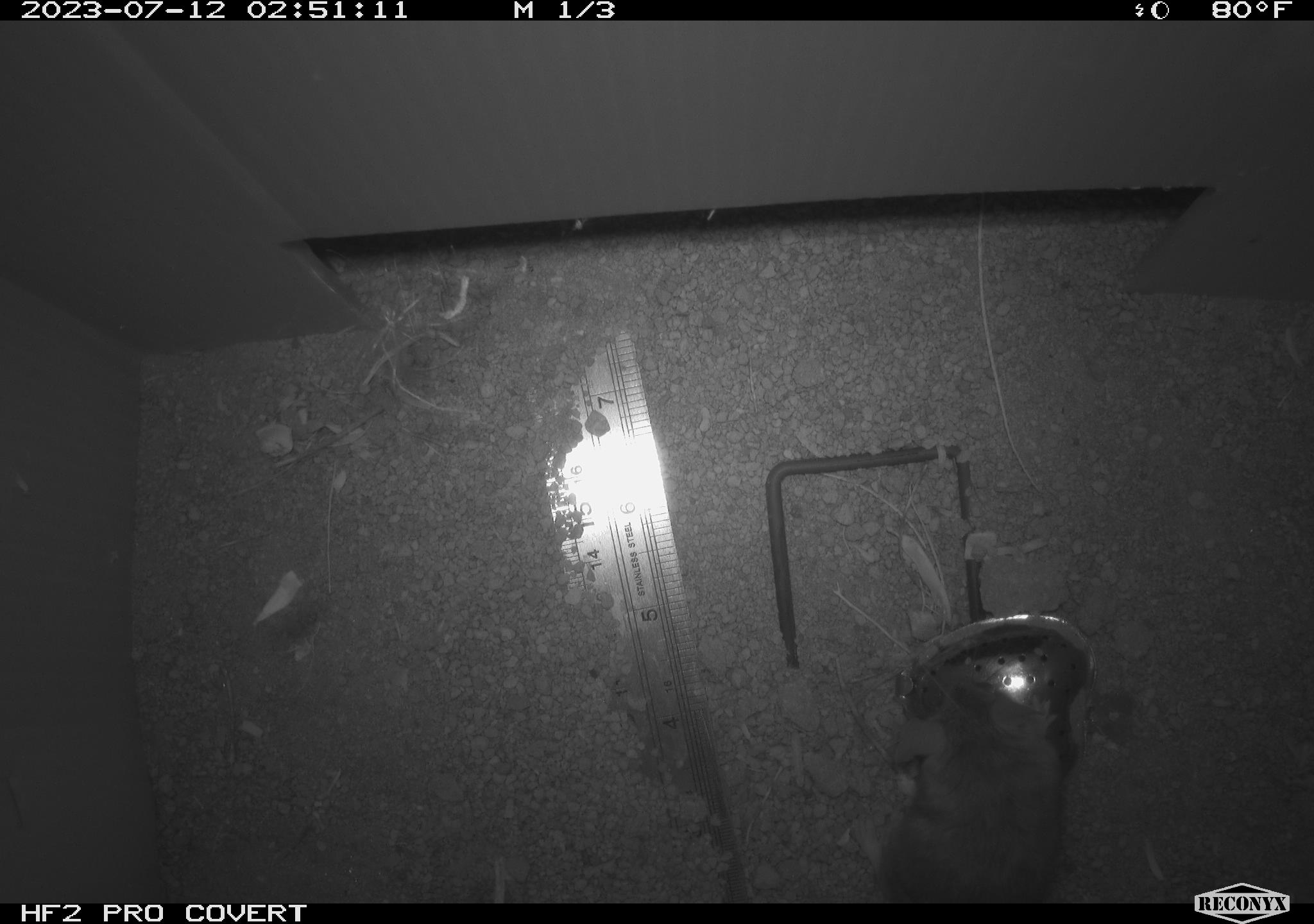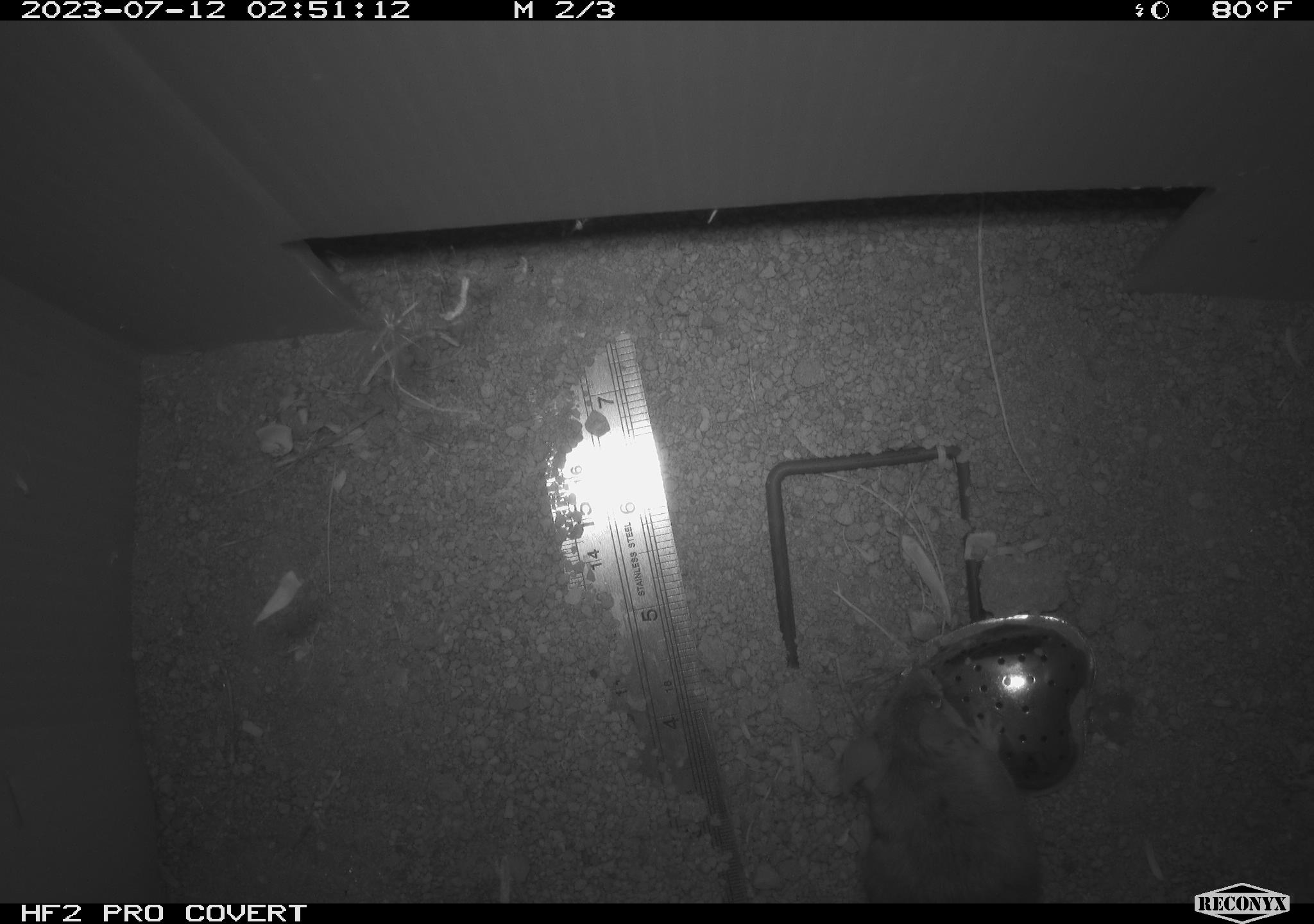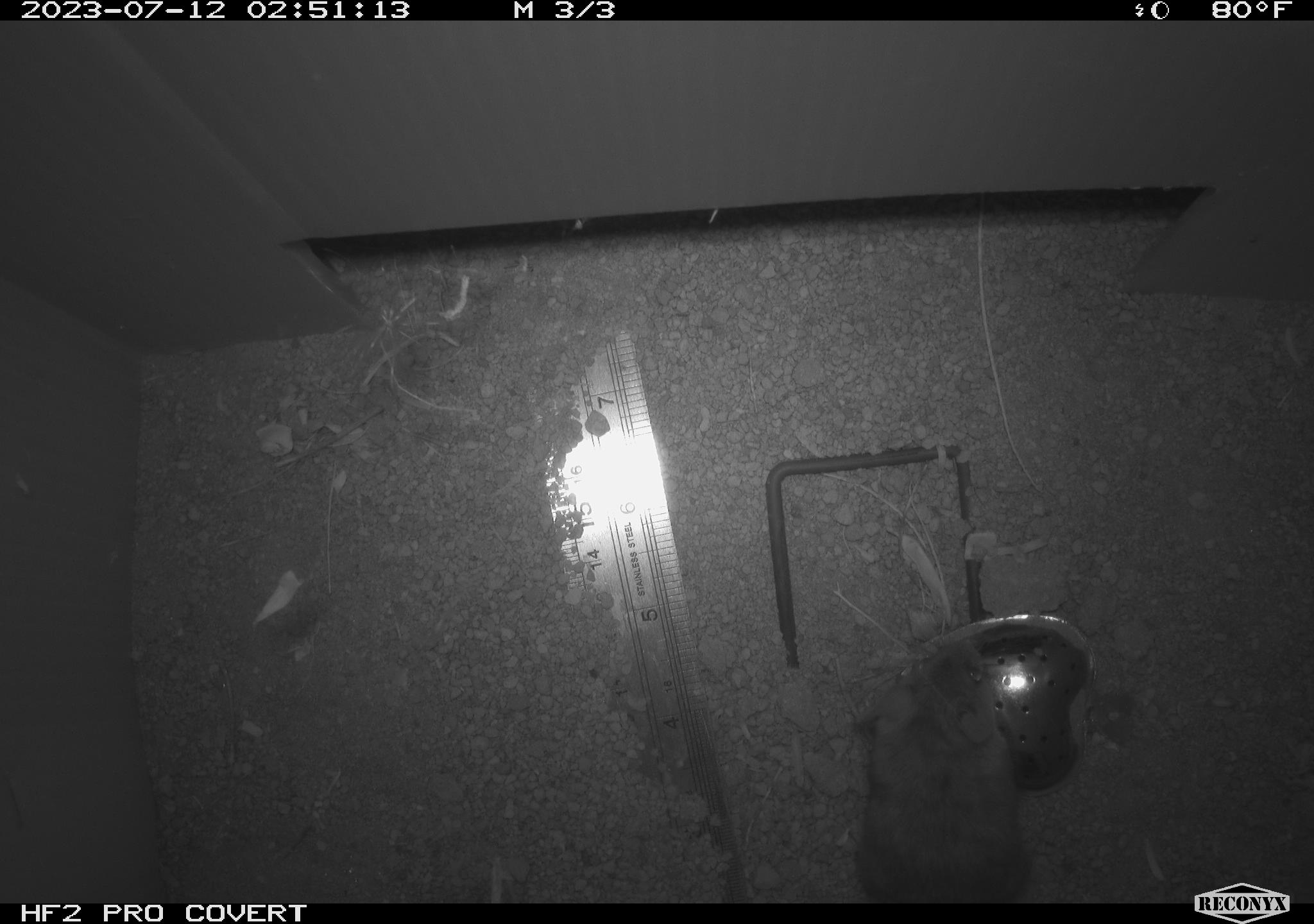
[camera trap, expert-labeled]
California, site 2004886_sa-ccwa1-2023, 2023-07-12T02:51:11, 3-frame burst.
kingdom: Animalia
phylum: Chordata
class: Mammalia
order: Rodentia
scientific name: Rodentia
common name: mouse species